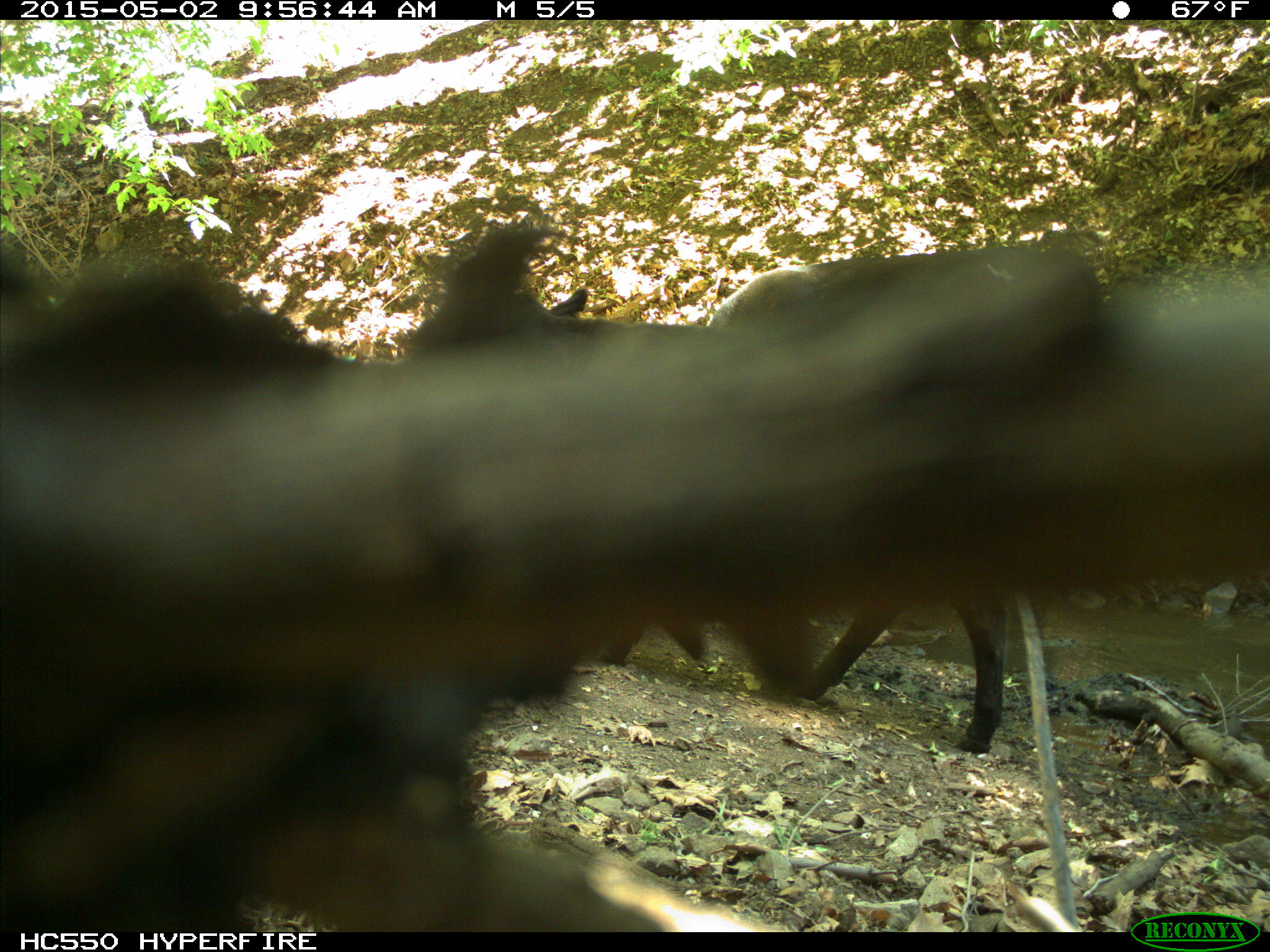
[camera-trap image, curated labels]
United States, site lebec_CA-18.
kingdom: Animalia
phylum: Chordata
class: Mammalia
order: Artiodactyla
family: Bovidae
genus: Bos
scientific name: Bos taurus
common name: domestic cow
Bos taurus (domestic cow).